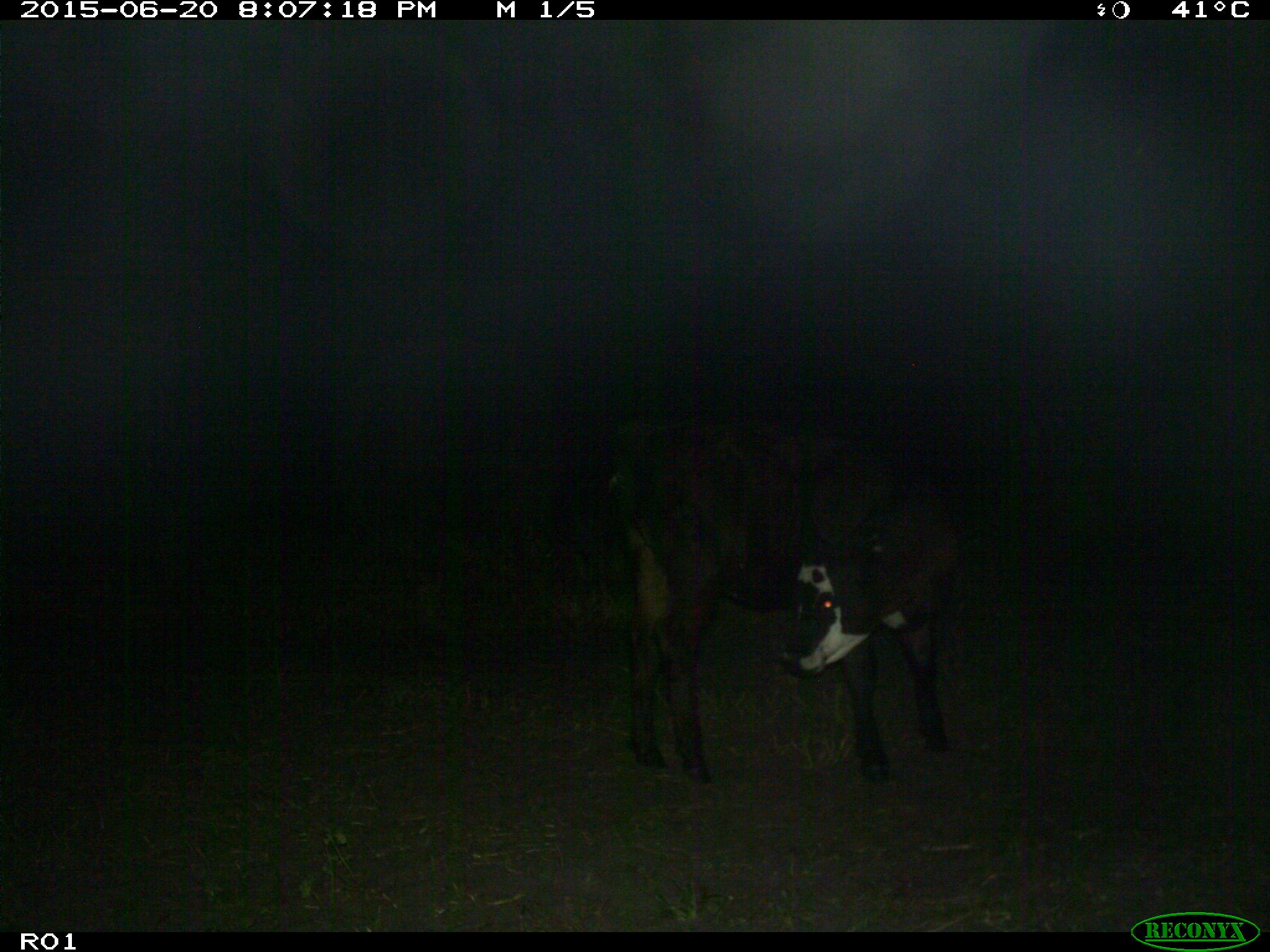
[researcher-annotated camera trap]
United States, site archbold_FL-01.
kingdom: Animalia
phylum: Chordata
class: Mammalia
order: Artiodactyla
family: Bovidae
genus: Bos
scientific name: Bos taurus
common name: domestic cow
Bos taurus (domestic cow).